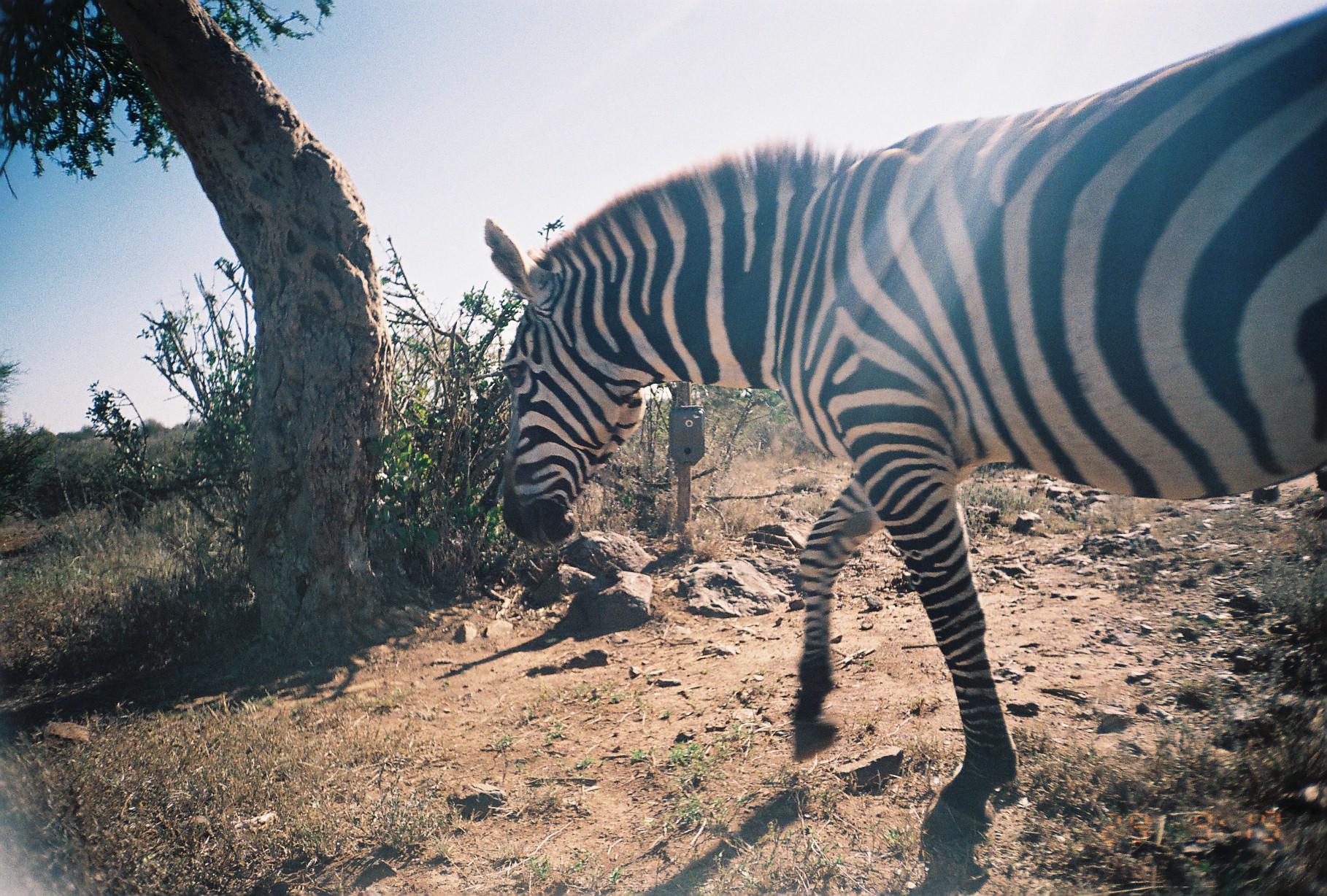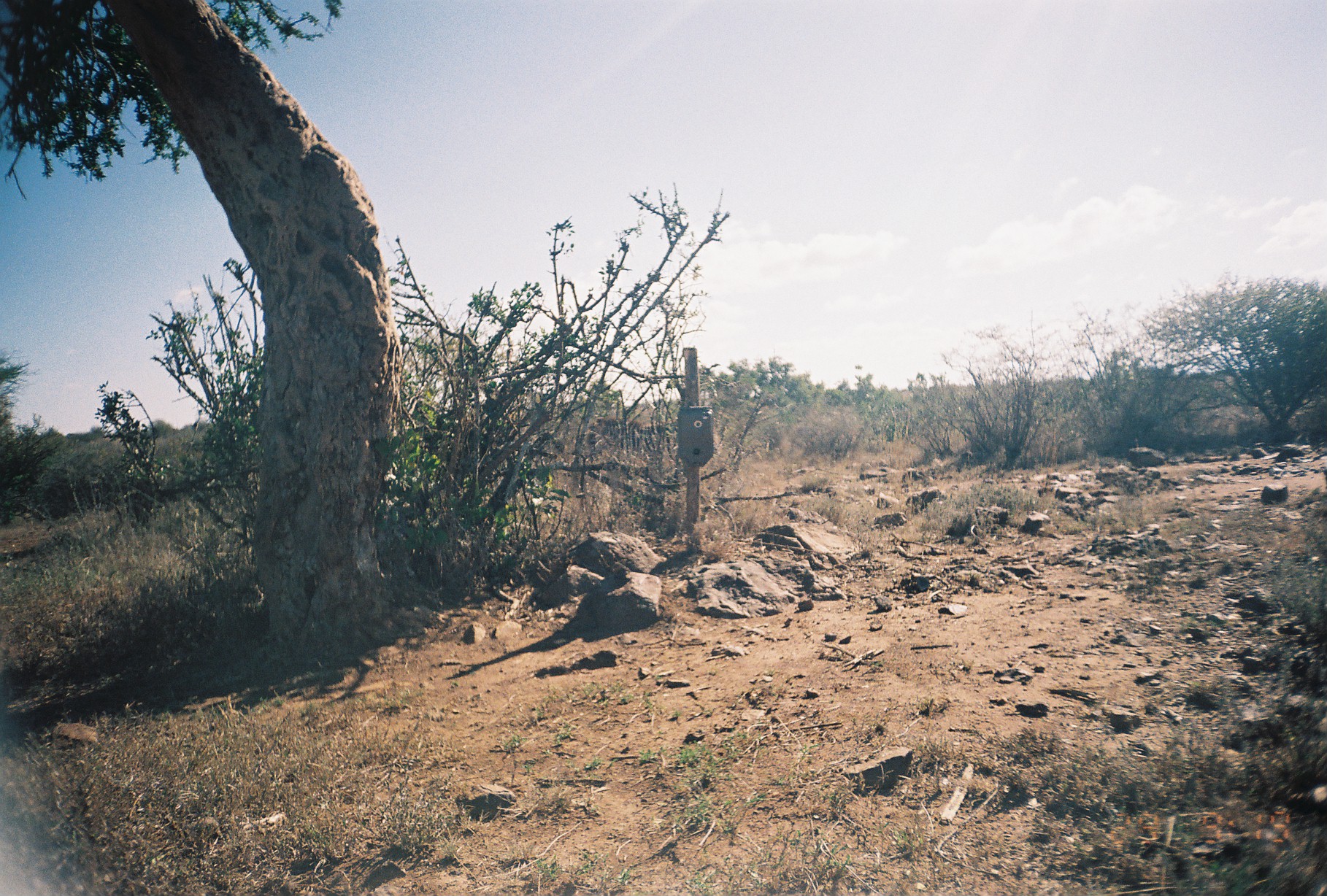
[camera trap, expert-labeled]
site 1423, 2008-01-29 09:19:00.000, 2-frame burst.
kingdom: Animalia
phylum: Chordata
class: Mammalia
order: Perissodactyla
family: Equidae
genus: Equus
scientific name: Equus quagga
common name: plains zebra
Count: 1.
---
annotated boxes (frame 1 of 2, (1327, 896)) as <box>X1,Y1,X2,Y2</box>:
equus quagga: <box>480,1,1323,829</box>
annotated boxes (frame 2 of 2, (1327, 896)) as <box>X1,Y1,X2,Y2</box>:
equus quagga: <box>582,412,664,455</box>